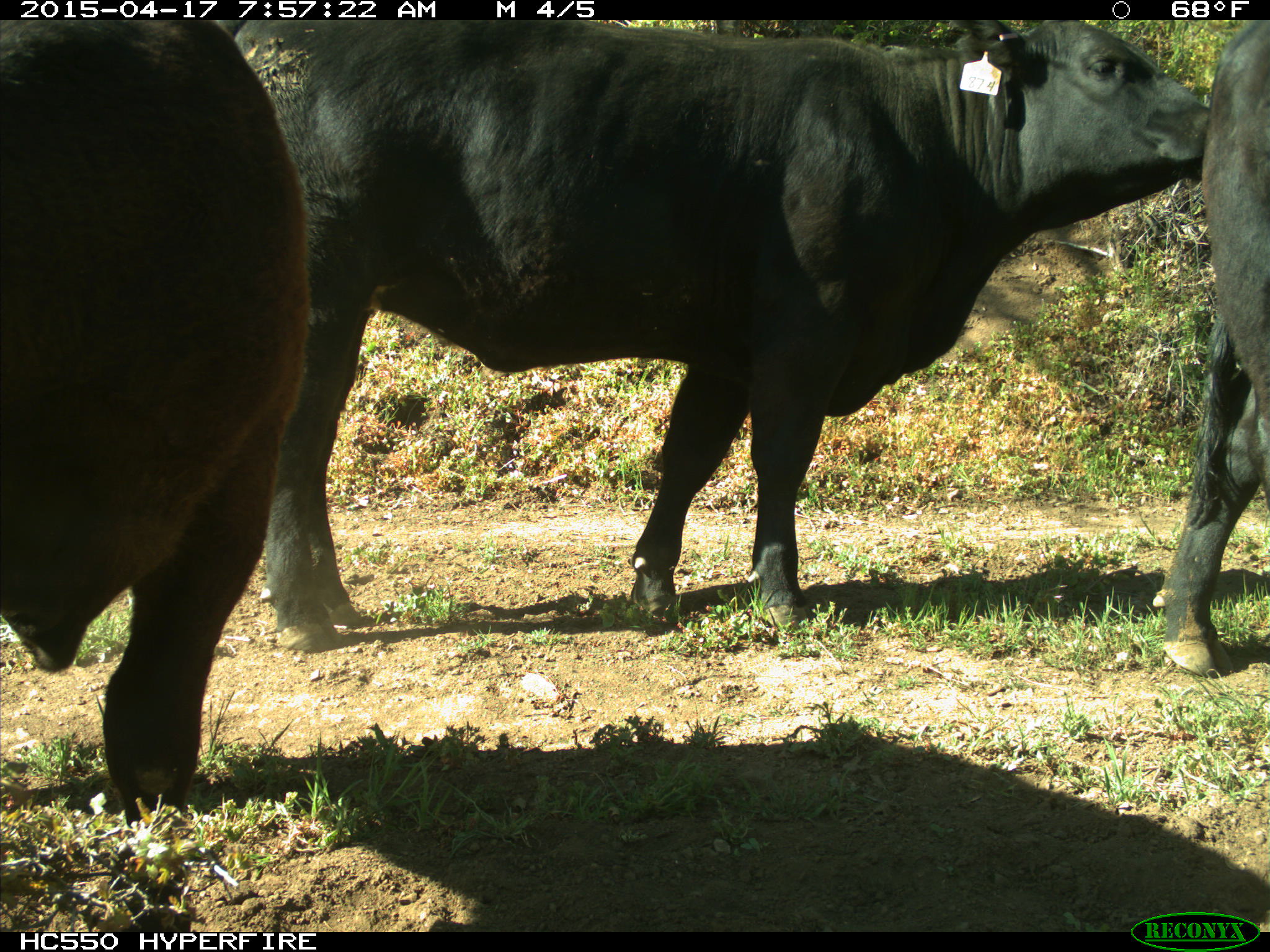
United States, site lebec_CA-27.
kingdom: Animalia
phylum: Chordata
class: Mammalia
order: Artiodactyla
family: Bovidae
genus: Bos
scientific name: Bos taurus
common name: domestic cow